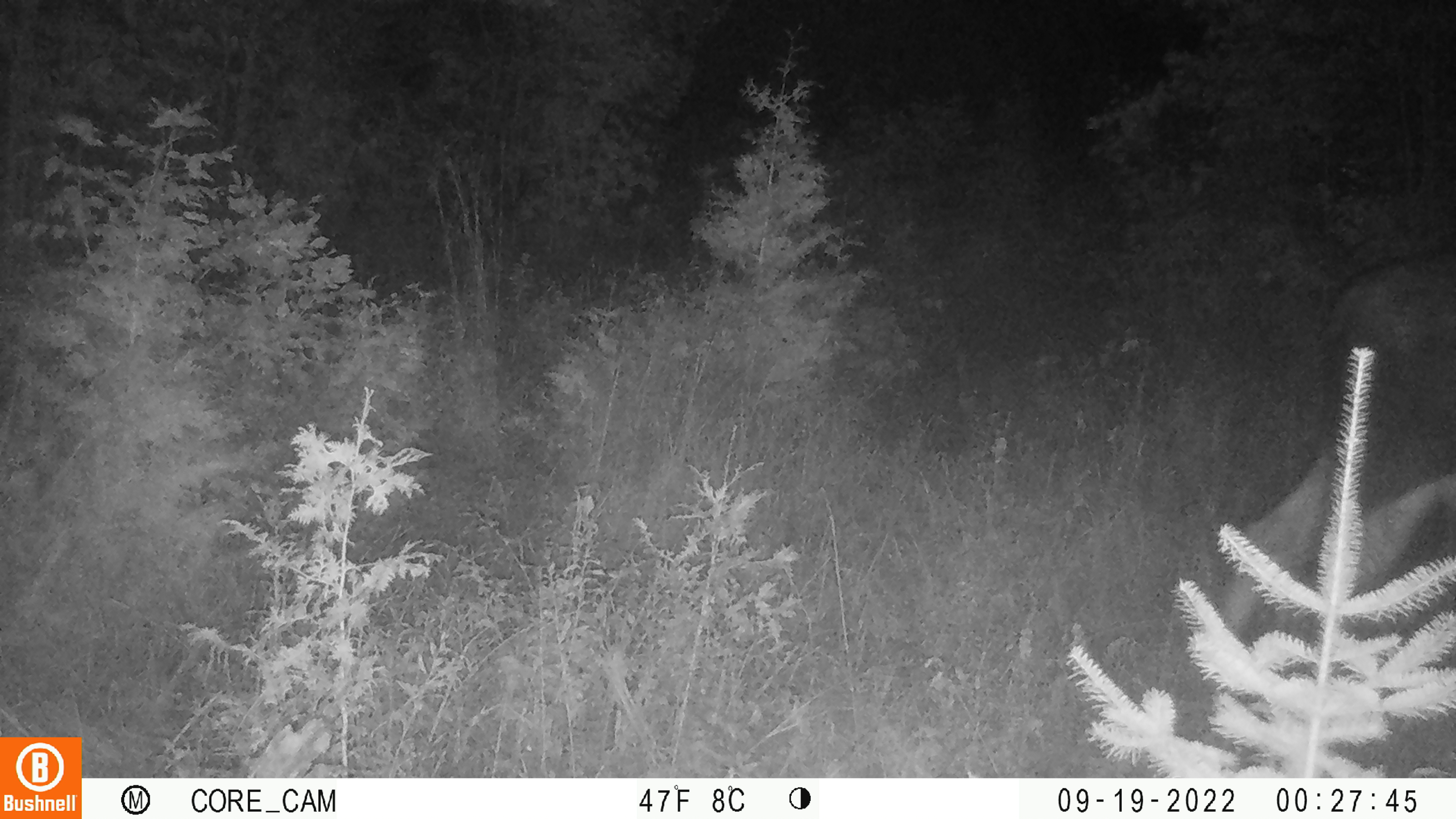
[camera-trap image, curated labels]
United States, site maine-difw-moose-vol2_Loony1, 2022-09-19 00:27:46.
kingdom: Animalia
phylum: Chordata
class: Mammalia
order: Artiodactyla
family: Cervidae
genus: Alces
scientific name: Alces alces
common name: moose